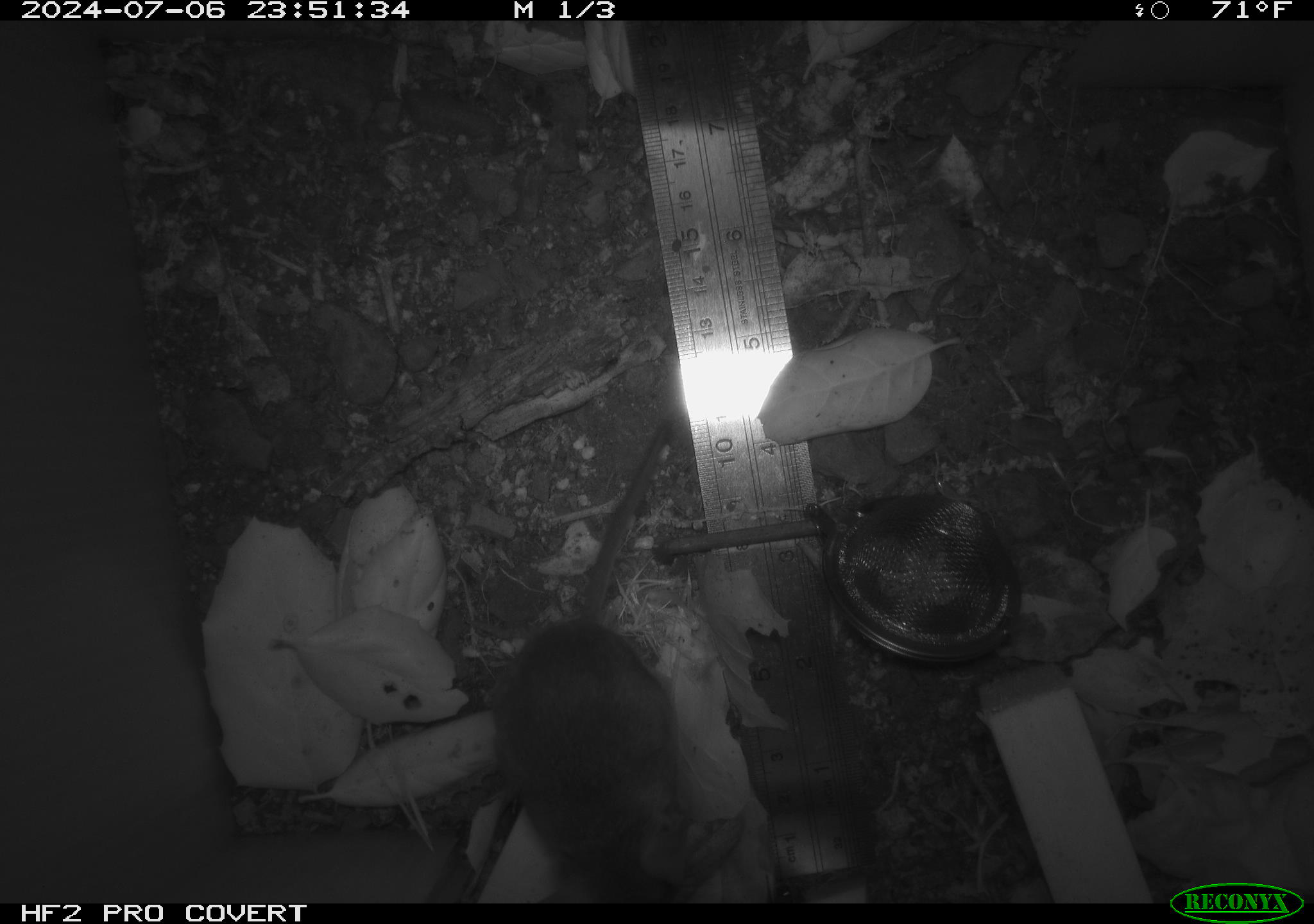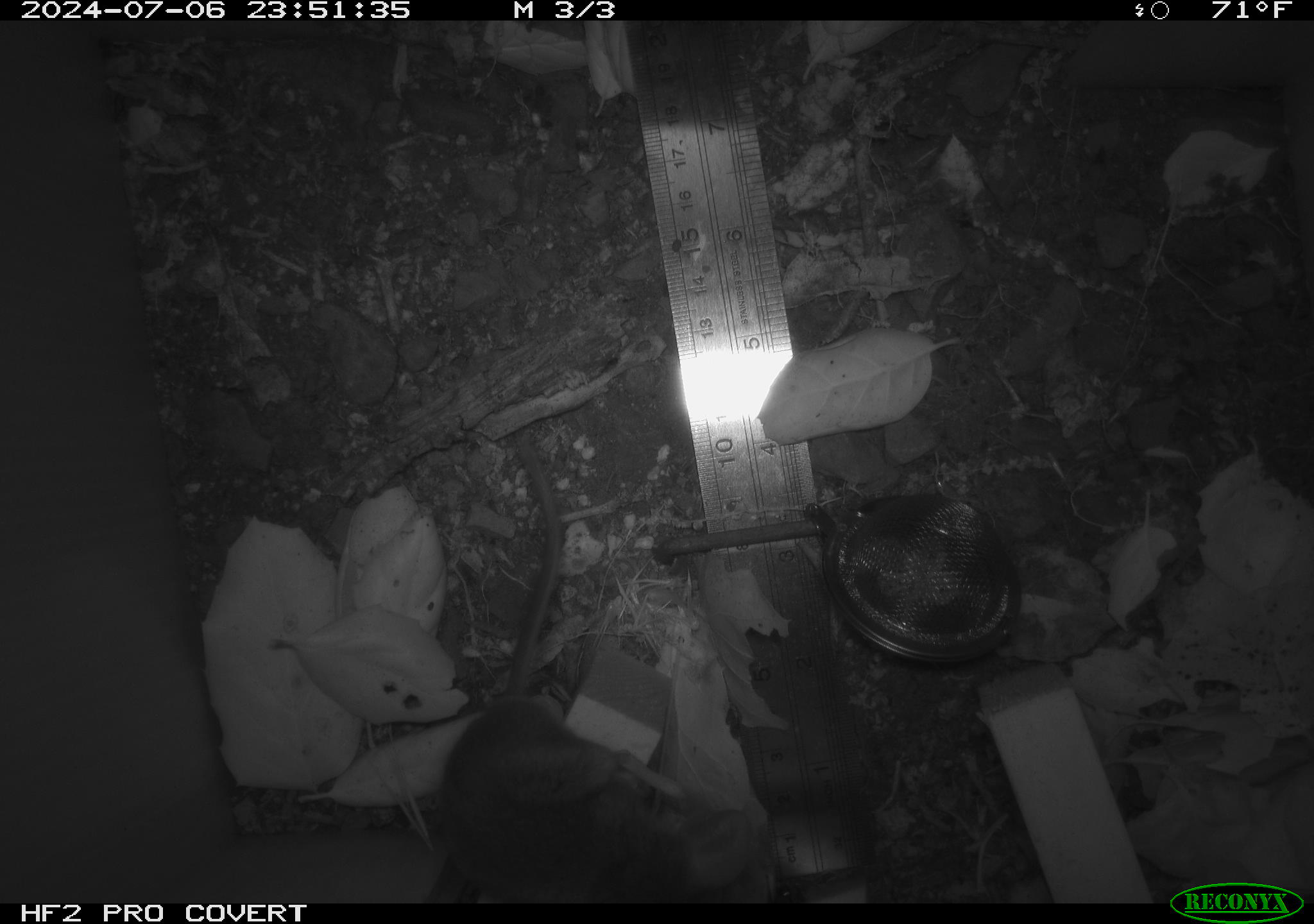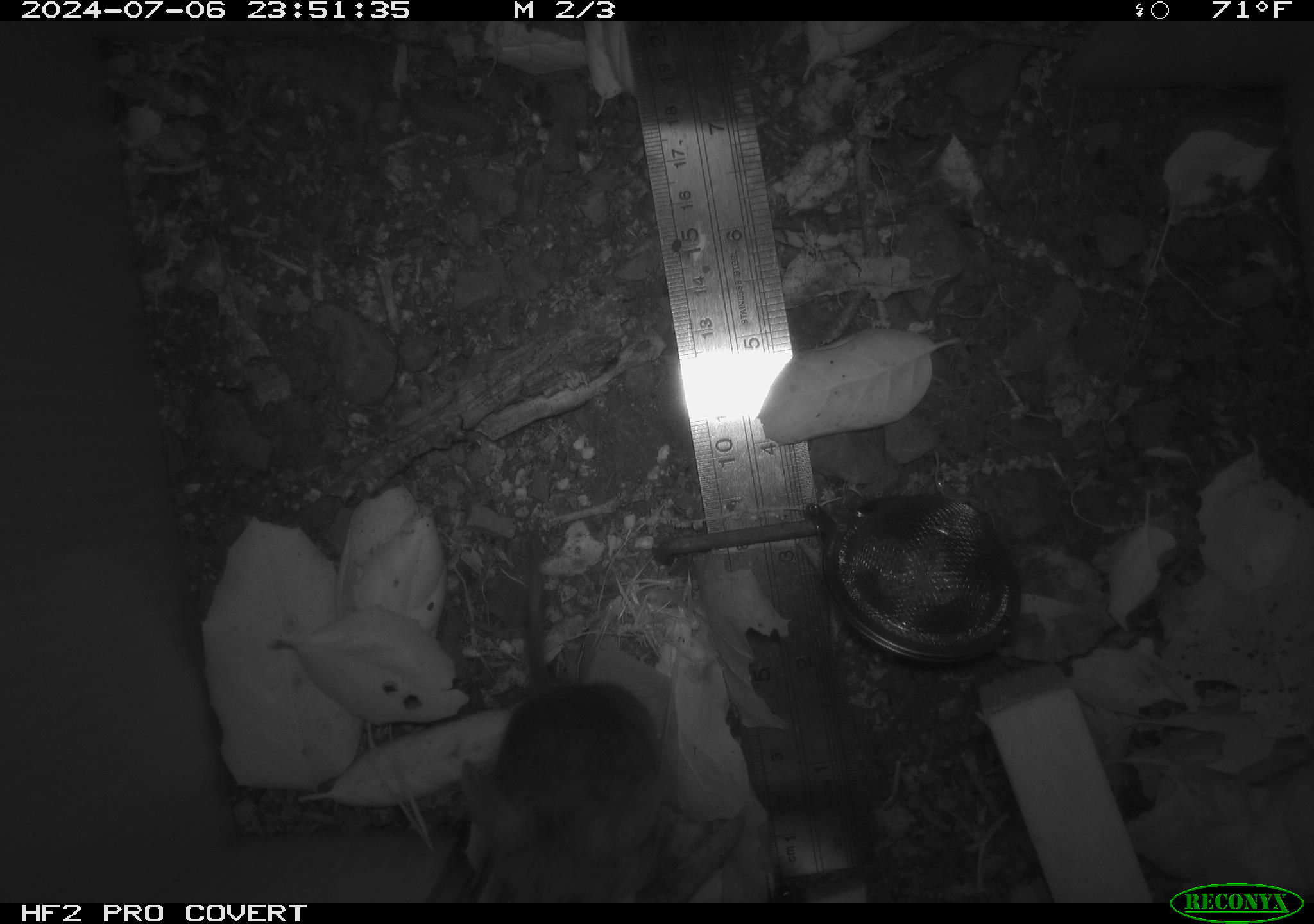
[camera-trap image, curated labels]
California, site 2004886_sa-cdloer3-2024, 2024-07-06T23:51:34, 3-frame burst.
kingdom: Animalia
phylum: Chordata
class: Mammalia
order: Rodentia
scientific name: Rodentia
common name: rodent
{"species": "rodent (Rodentia)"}